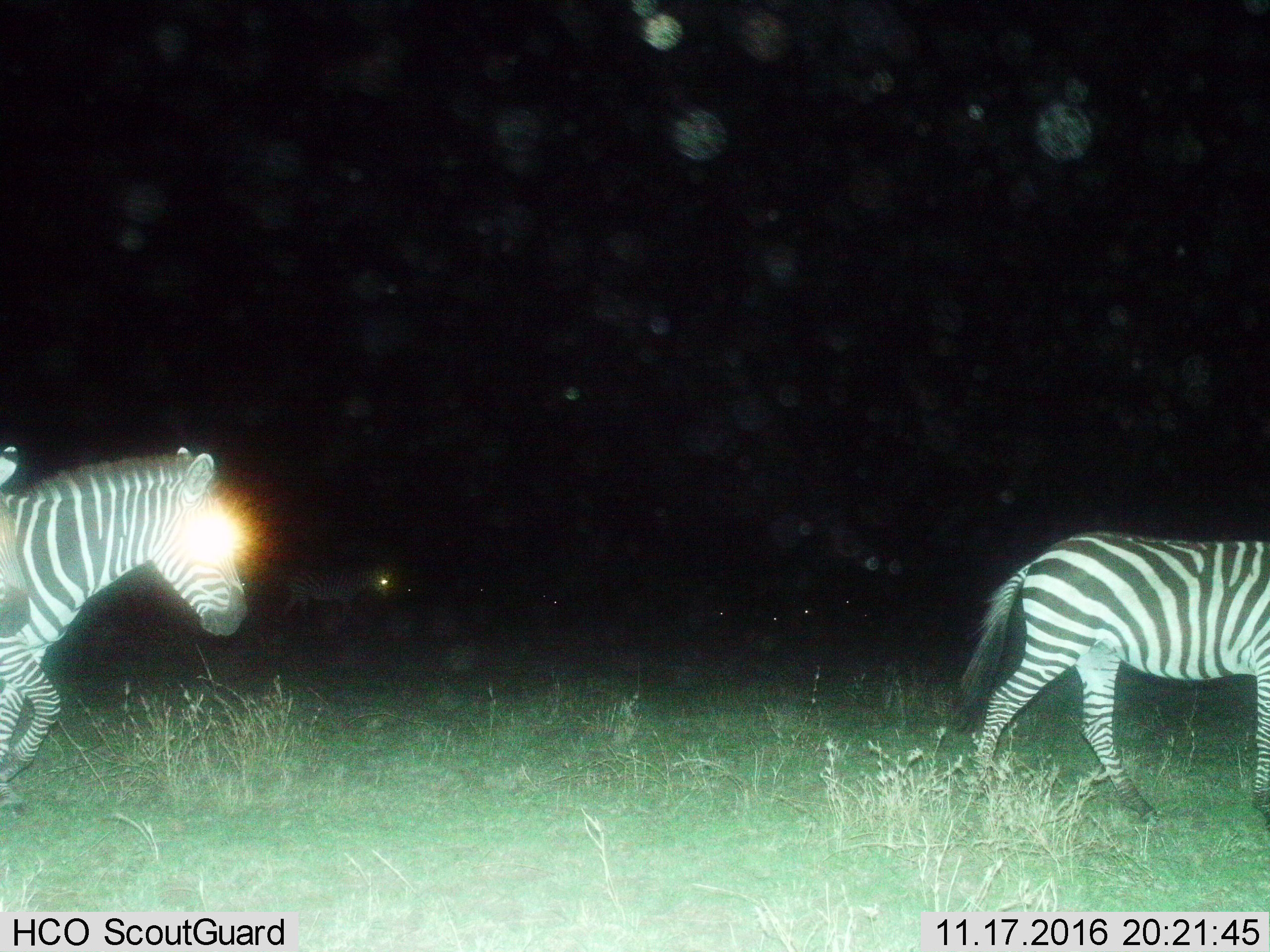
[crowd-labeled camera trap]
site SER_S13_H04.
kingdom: Animalia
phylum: Chordata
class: Mammalia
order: Perissodactyla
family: Equidae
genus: Equus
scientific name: Equus quagga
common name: plains zebra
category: zebraplains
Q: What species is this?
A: Zebraplains (plains zebra) (Equus quagga).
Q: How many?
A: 3.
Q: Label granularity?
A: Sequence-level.